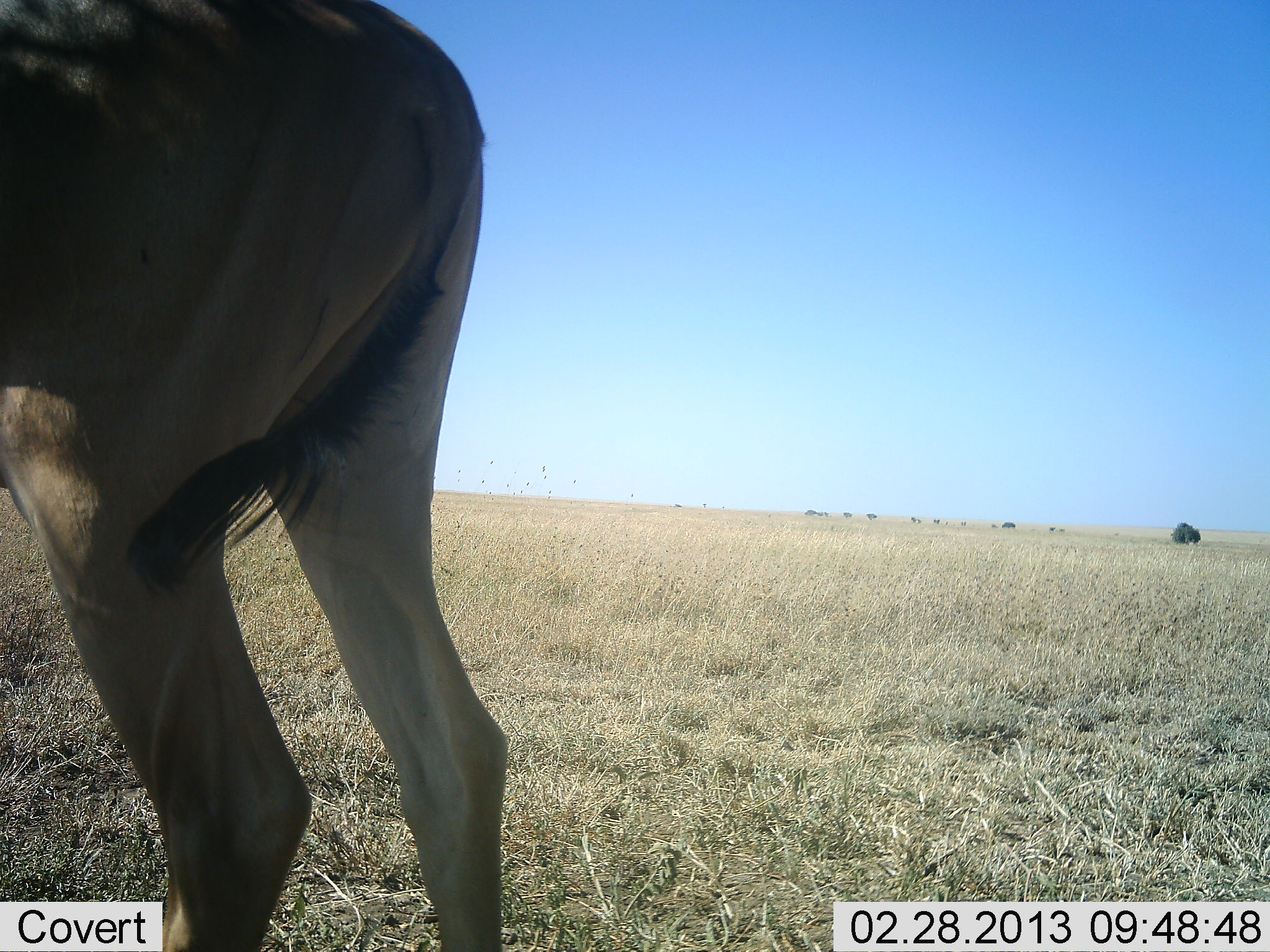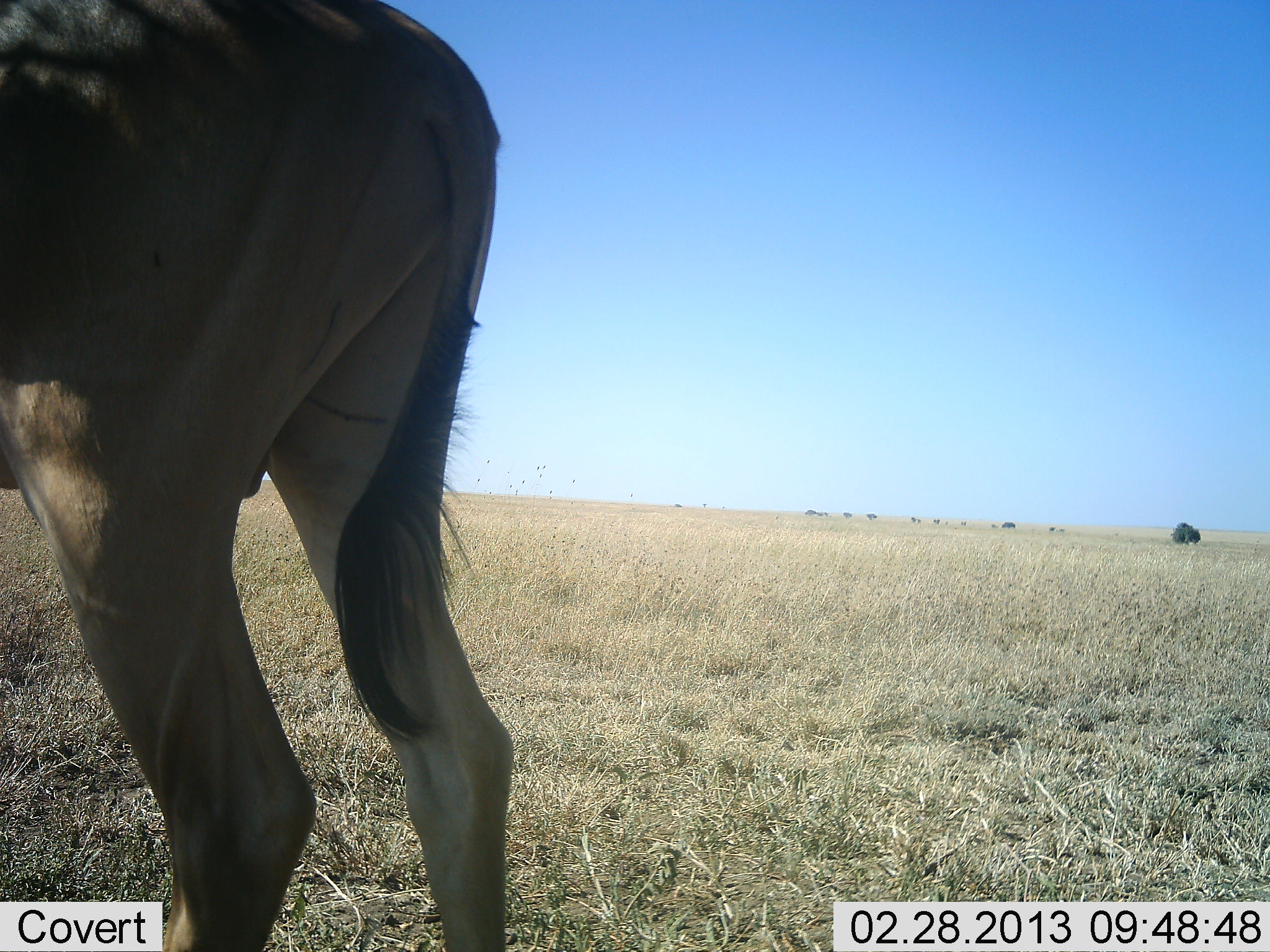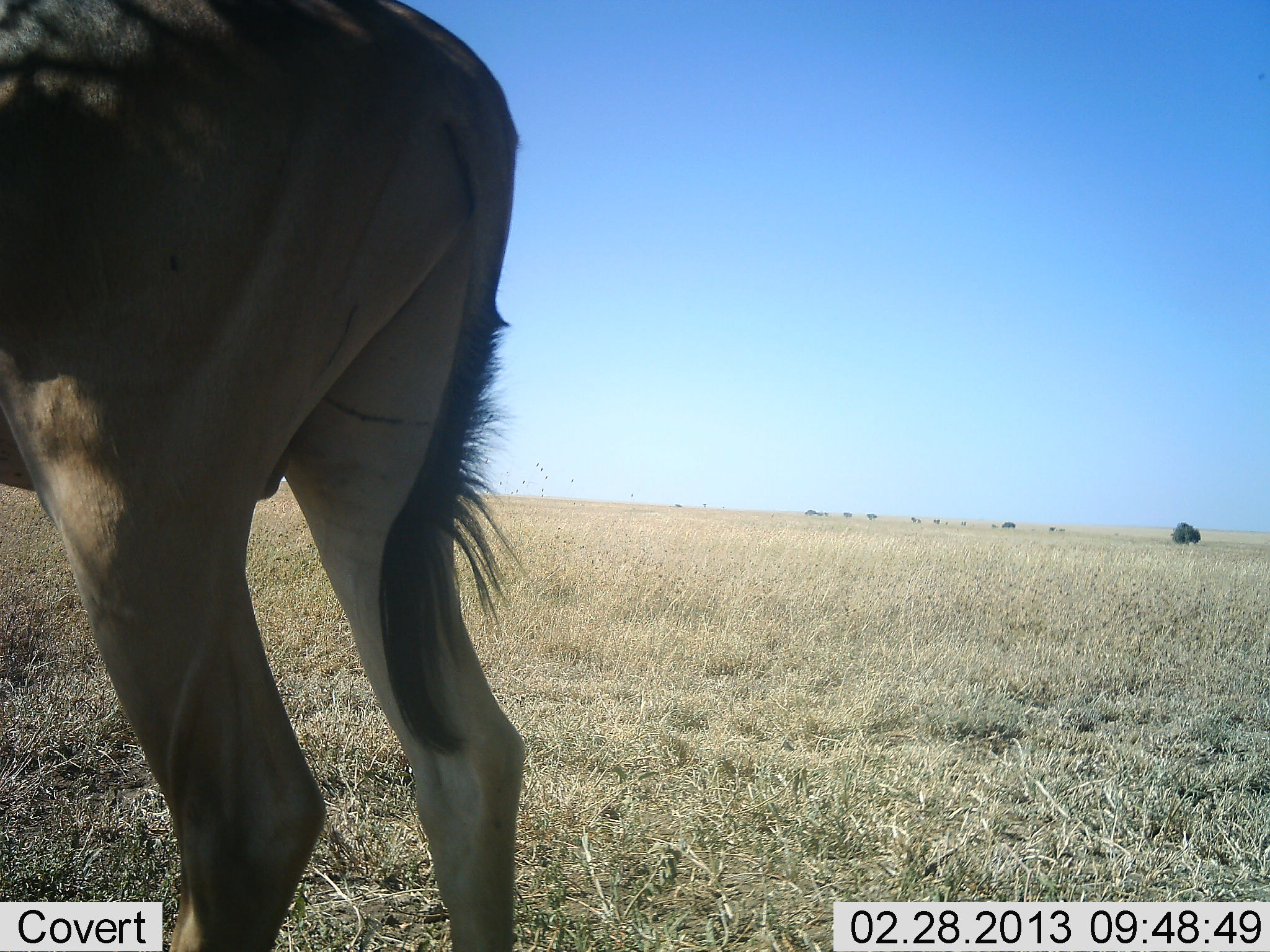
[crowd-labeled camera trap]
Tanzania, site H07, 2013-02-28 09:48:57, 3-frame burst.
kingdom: Animalia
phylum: Chordata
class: Mammalia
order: Artiodactyla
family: Bovidae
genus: Alcelaphus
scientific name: Alcelaphus buselaphus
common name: hartebeest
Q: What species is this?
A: Hartebeest (Alcelaphus buselaphus).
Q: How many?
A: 1.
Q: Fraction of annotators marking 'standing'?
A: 95%.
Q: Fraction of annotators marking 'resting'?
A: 0%.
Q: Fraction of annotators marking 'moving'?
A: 5%.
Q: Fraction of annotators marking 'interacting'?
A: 0%.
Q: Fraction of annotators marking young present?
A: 0%.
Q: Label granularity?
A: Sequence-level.